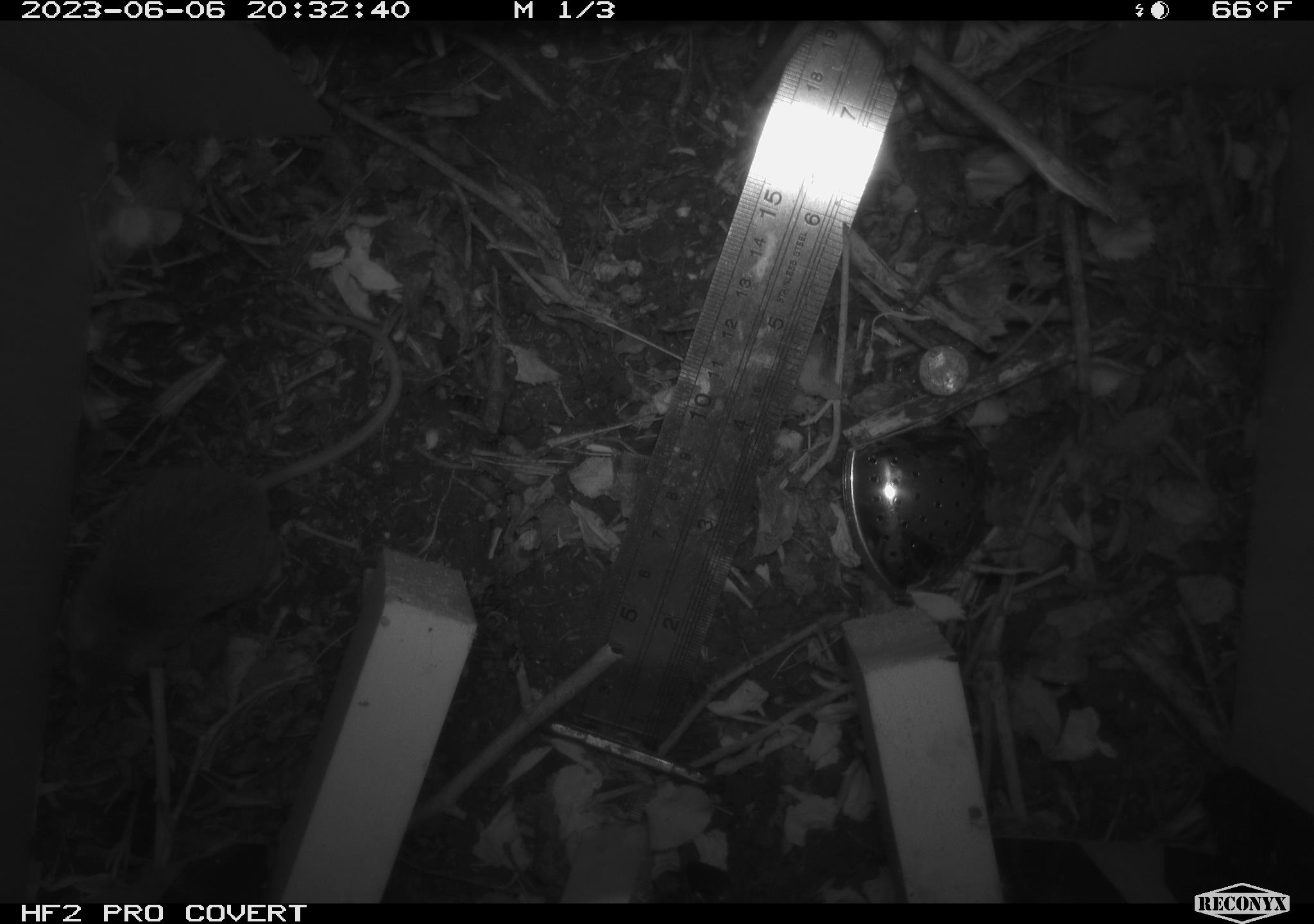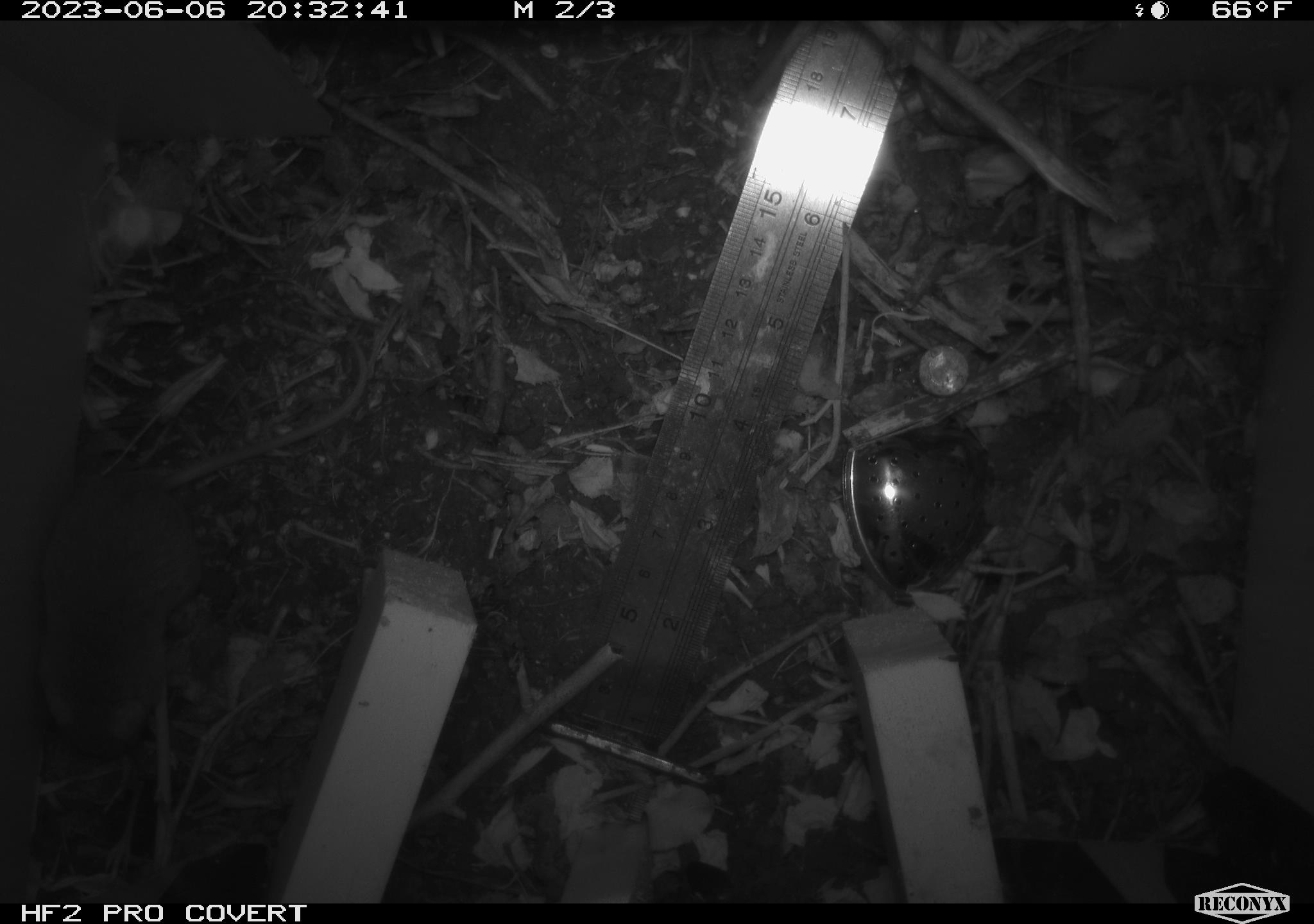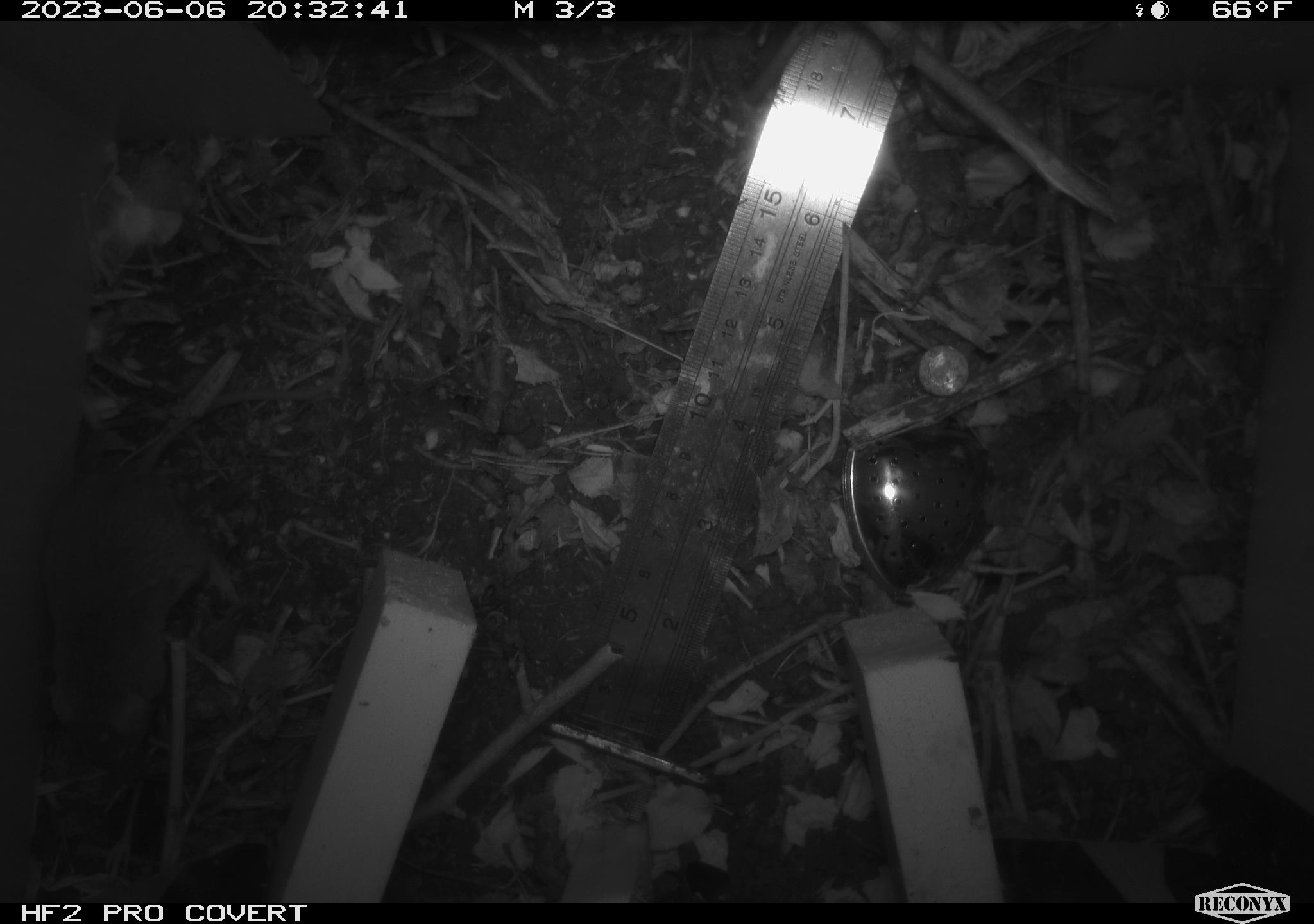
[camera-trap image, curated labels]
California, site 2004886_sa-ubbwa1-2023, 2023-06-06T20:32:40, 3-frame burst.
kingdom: Animalia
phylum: Chordata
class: Mammalia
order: Rodentia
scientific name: Rodentia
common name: rodent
Rodent (Rodentia).